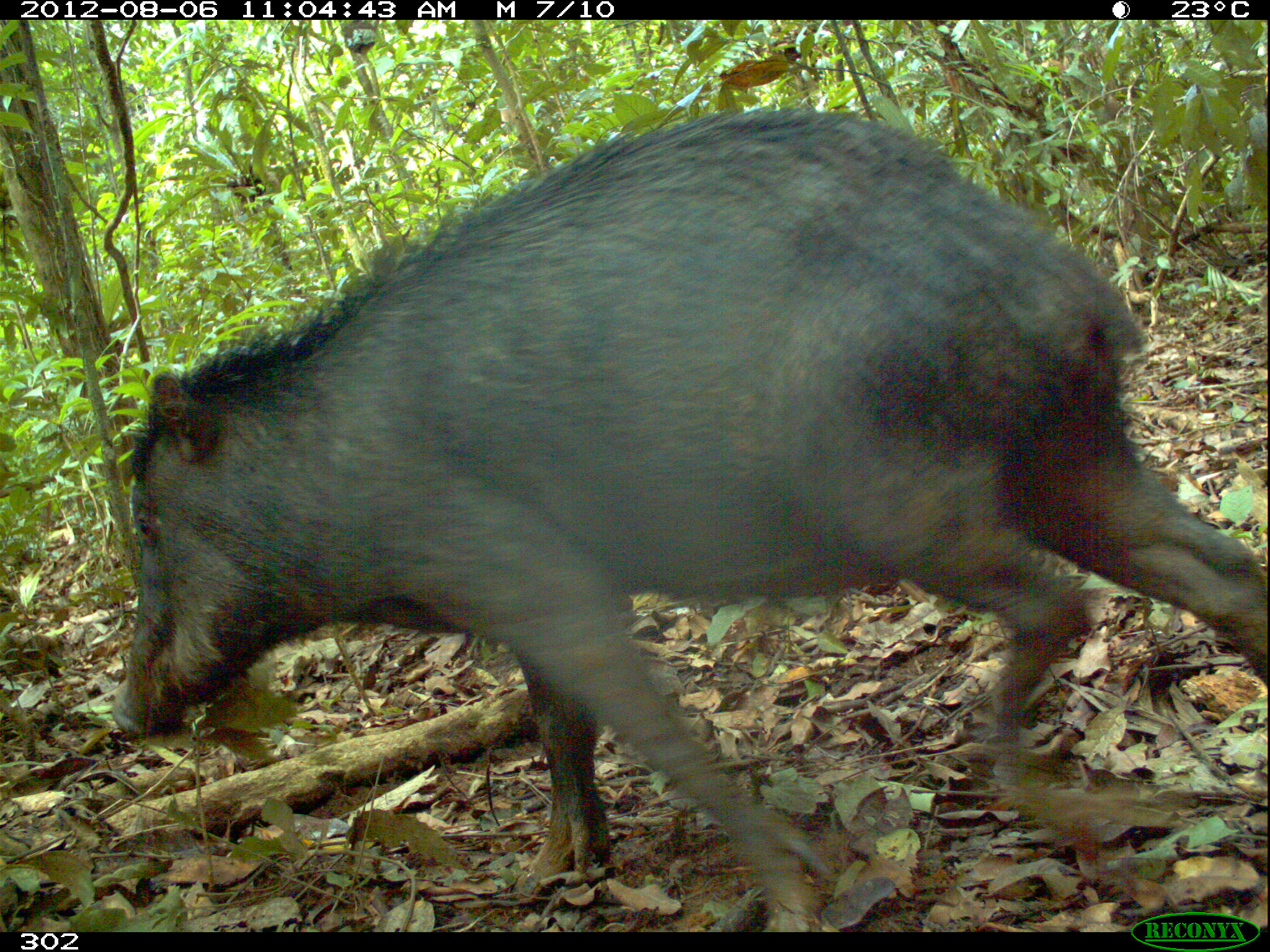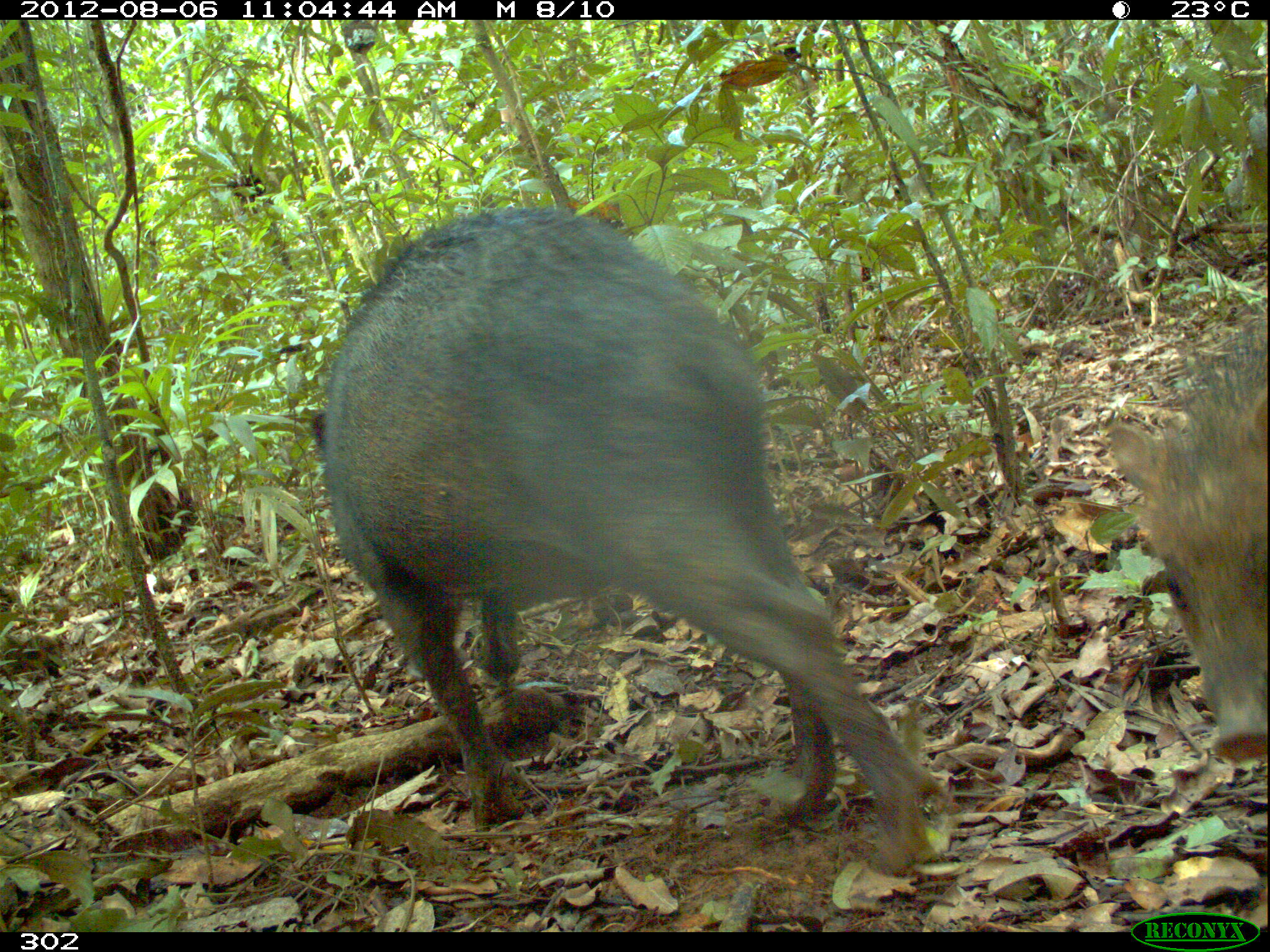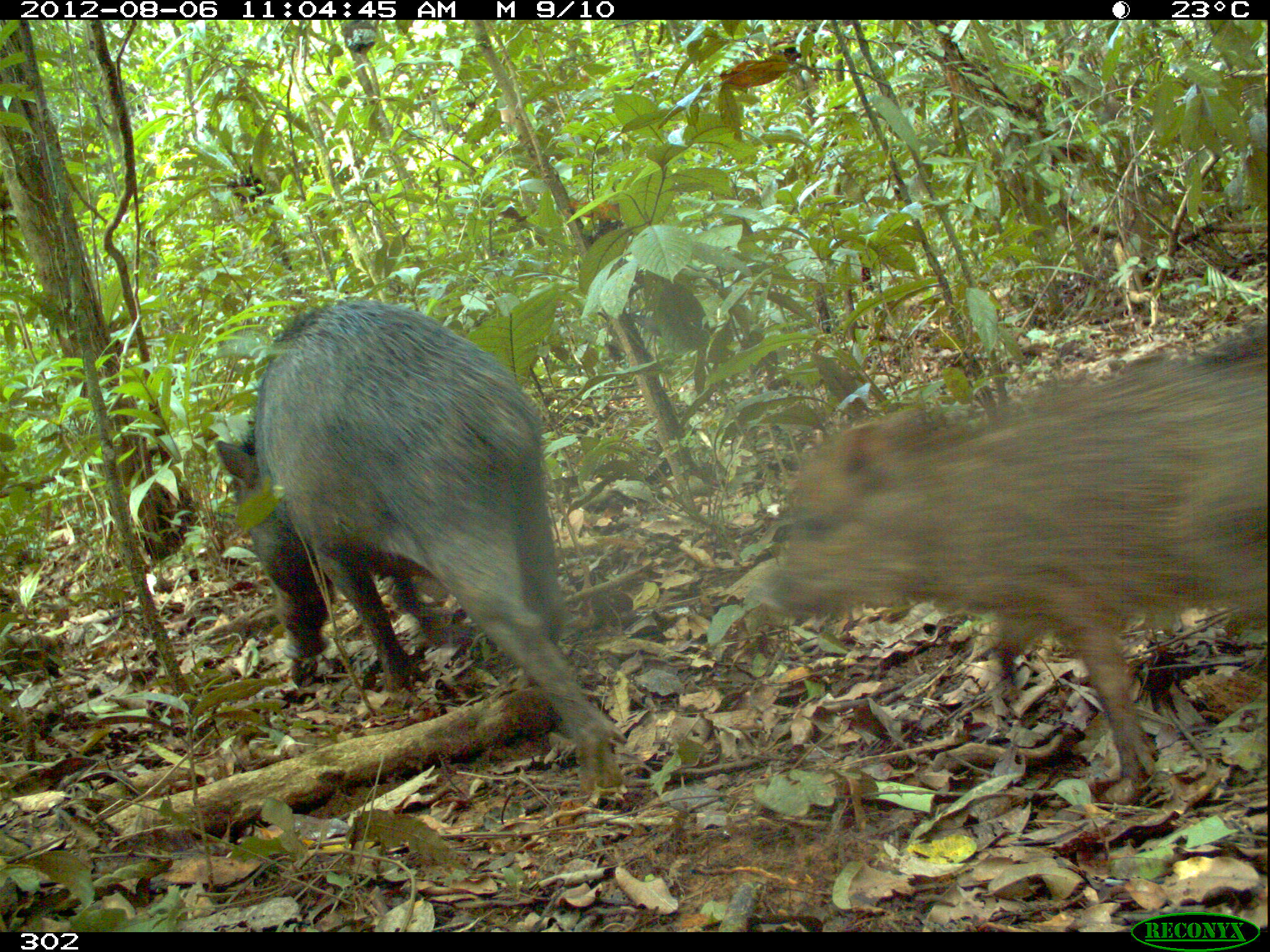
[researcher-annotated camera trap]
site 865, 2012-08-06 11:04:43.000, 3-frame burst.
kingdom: Animalia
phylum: Chordata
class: Mammalia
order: Artiodactyla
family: Tayassuidae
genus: Tayassu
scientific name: Tayassu pecari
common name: white-lipped peccary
Tayassu pecari (white-lipped peccary).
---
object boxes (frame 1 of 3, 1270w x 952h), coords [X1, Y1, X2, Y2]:
tayassu pecari: [107, 102, 1266, 932]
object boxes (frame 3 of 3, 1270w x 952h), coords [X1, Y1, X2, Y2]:
tayassu pecari: [748, 324, 1265, 804]; [212, 295, 630, 802]